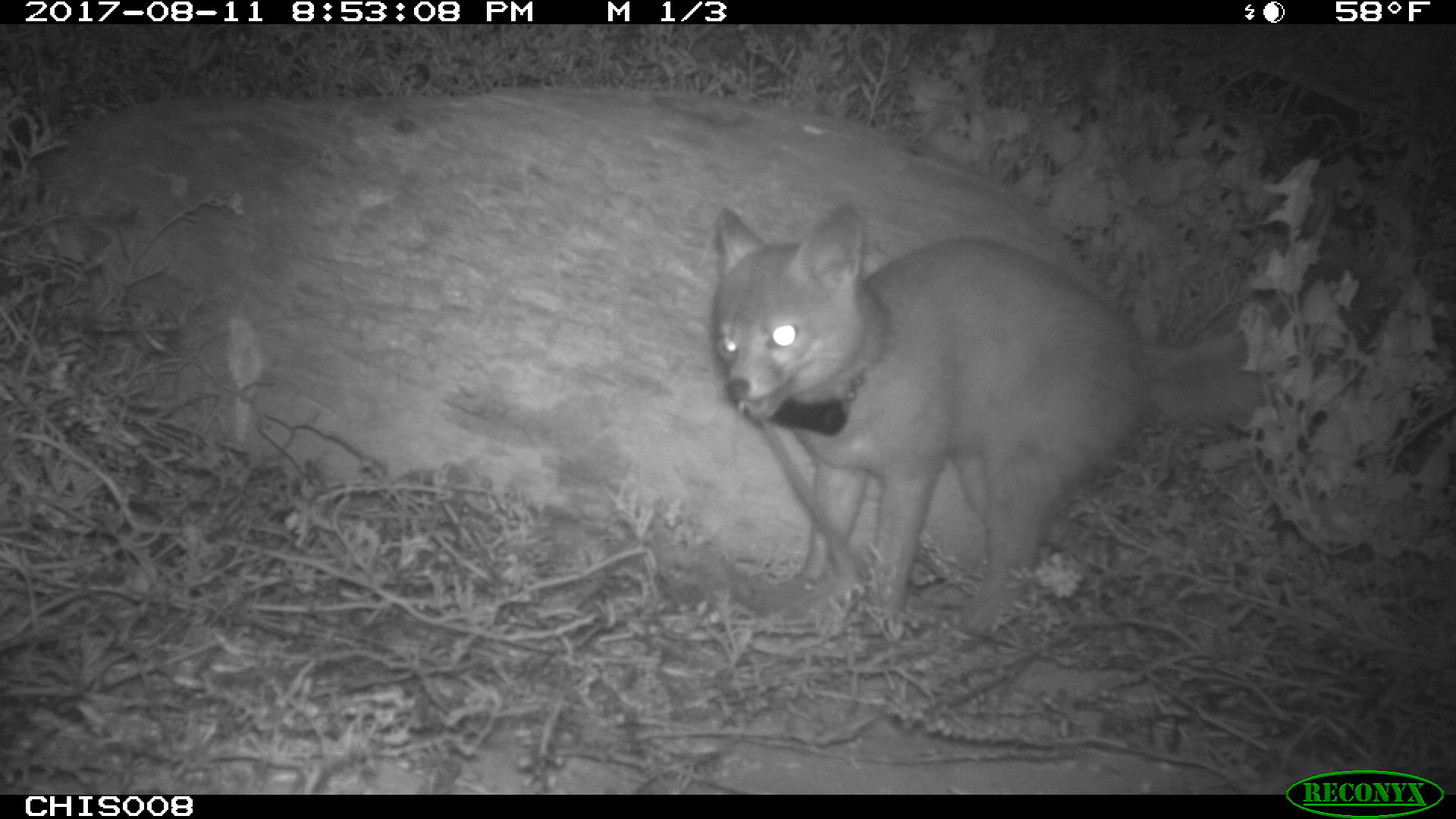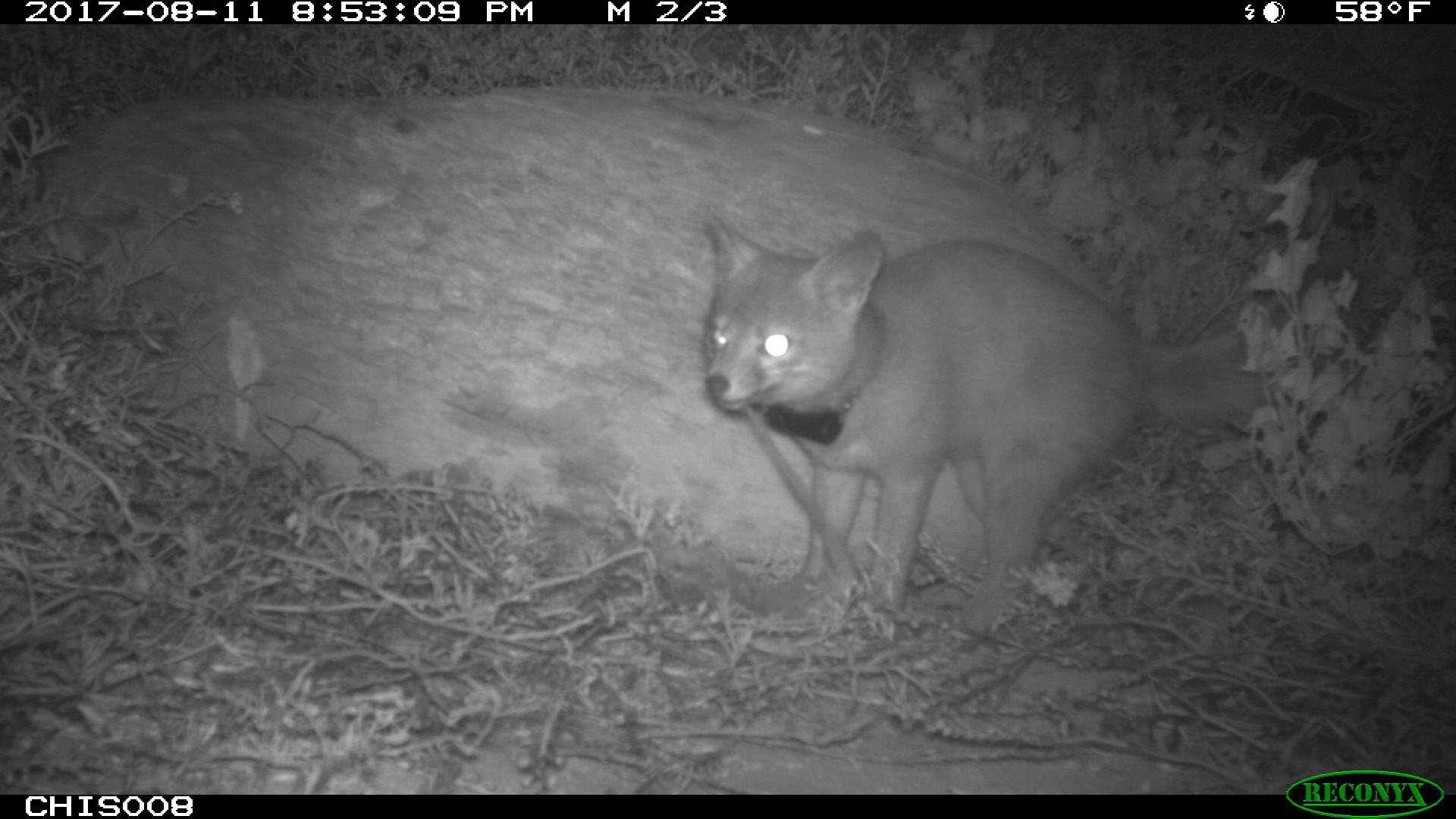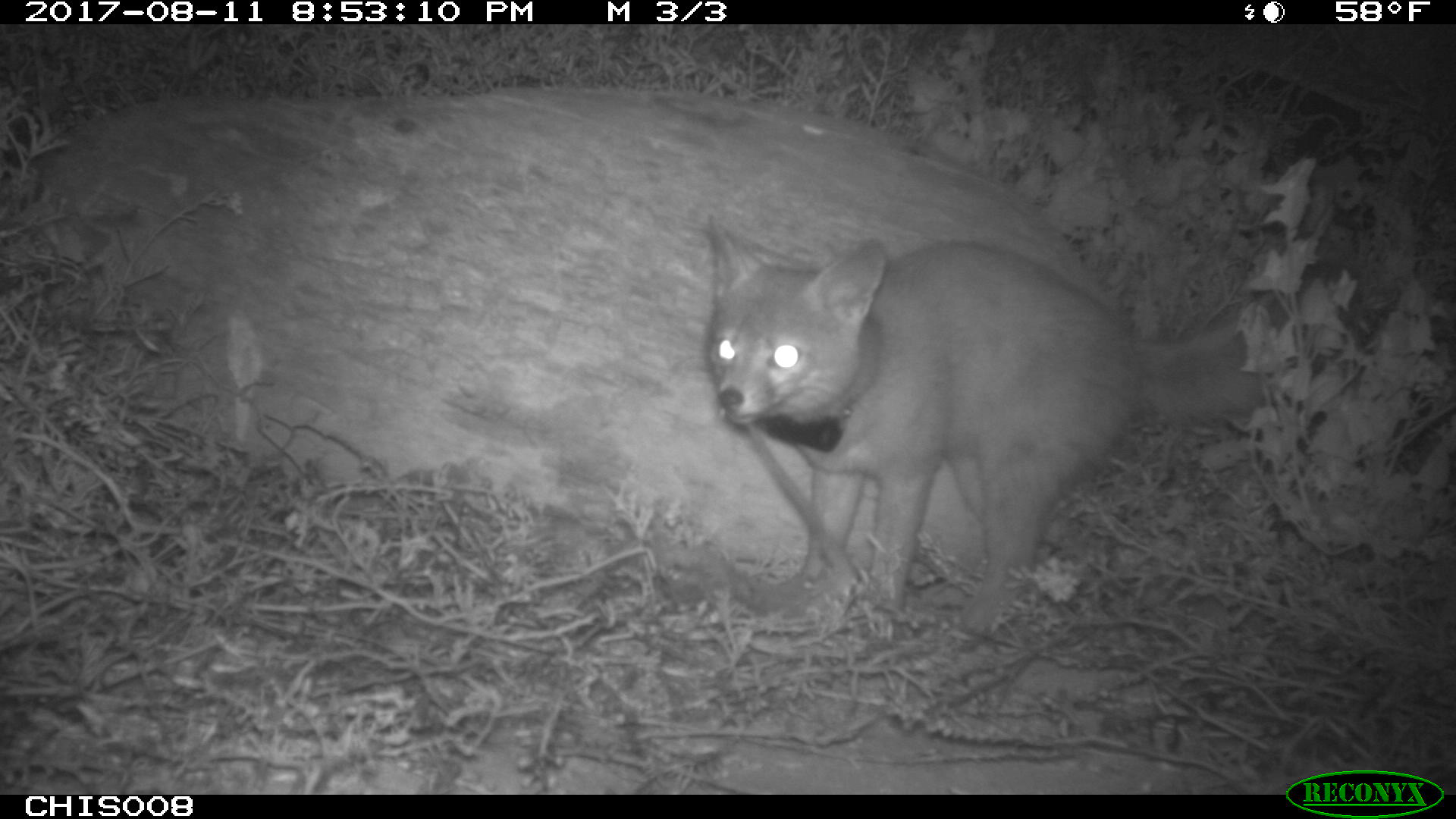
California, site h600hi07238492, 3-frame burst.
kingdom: Animalia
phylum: Chordata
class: Mammalia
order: Carnivora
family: Canidae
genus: Urocyon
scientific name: Urocyon littoralis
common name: island fox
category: fox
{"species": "fox (island fox) (Urocyon littoralis)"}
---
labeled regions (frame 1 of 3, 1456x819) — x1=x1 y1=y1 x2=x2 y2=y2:
fox: x1=710 y1=204 x2=1373 y2=637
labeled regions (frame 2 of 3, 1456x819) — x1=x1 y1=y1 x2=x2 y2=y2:
fox: x1=699 y1=202 x2=1349 y2=628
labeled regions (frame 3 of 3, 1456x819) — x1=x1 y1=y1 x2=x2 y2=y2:
fox: x1=707 y1=214 x2=1366 y2=635